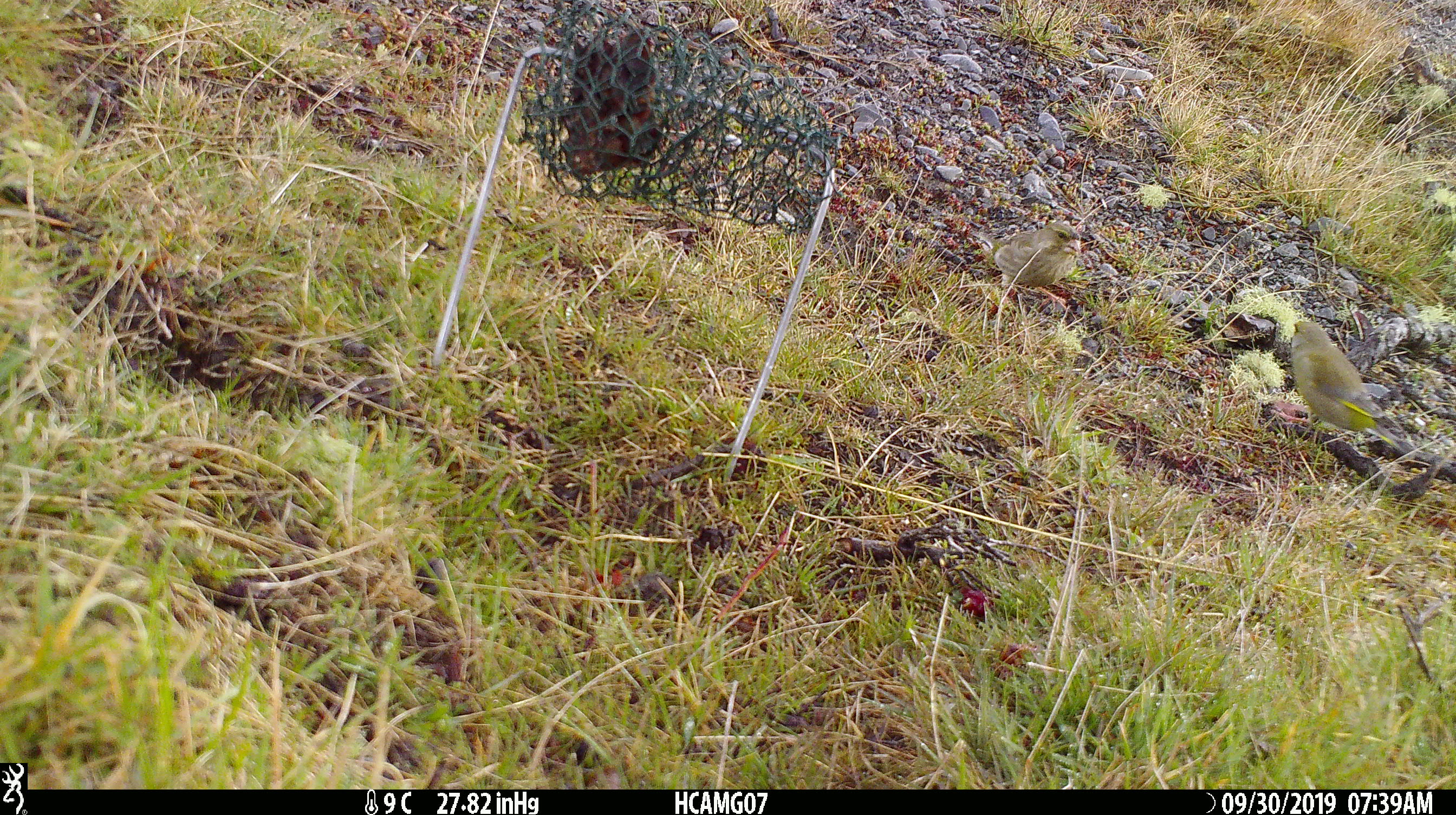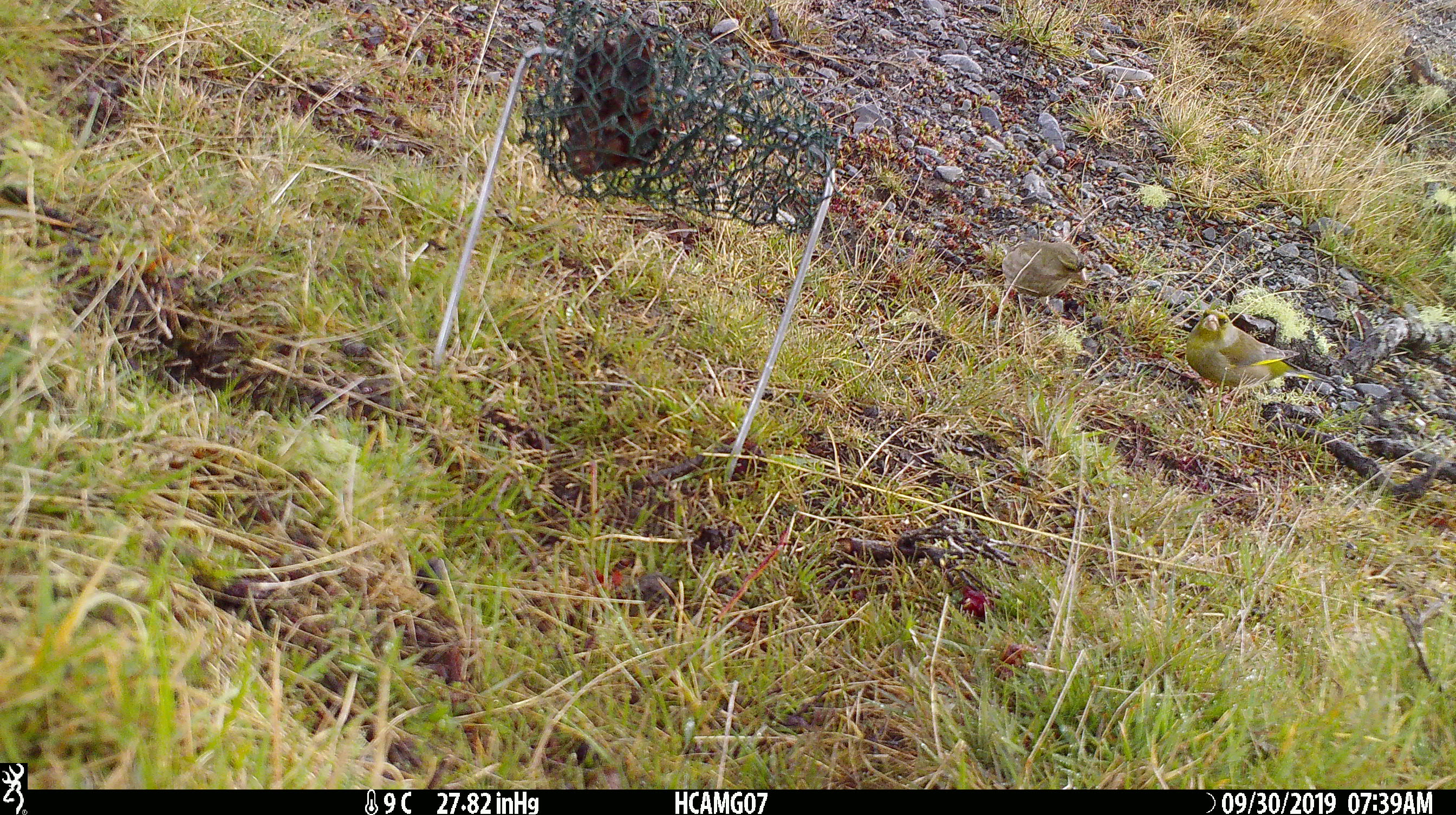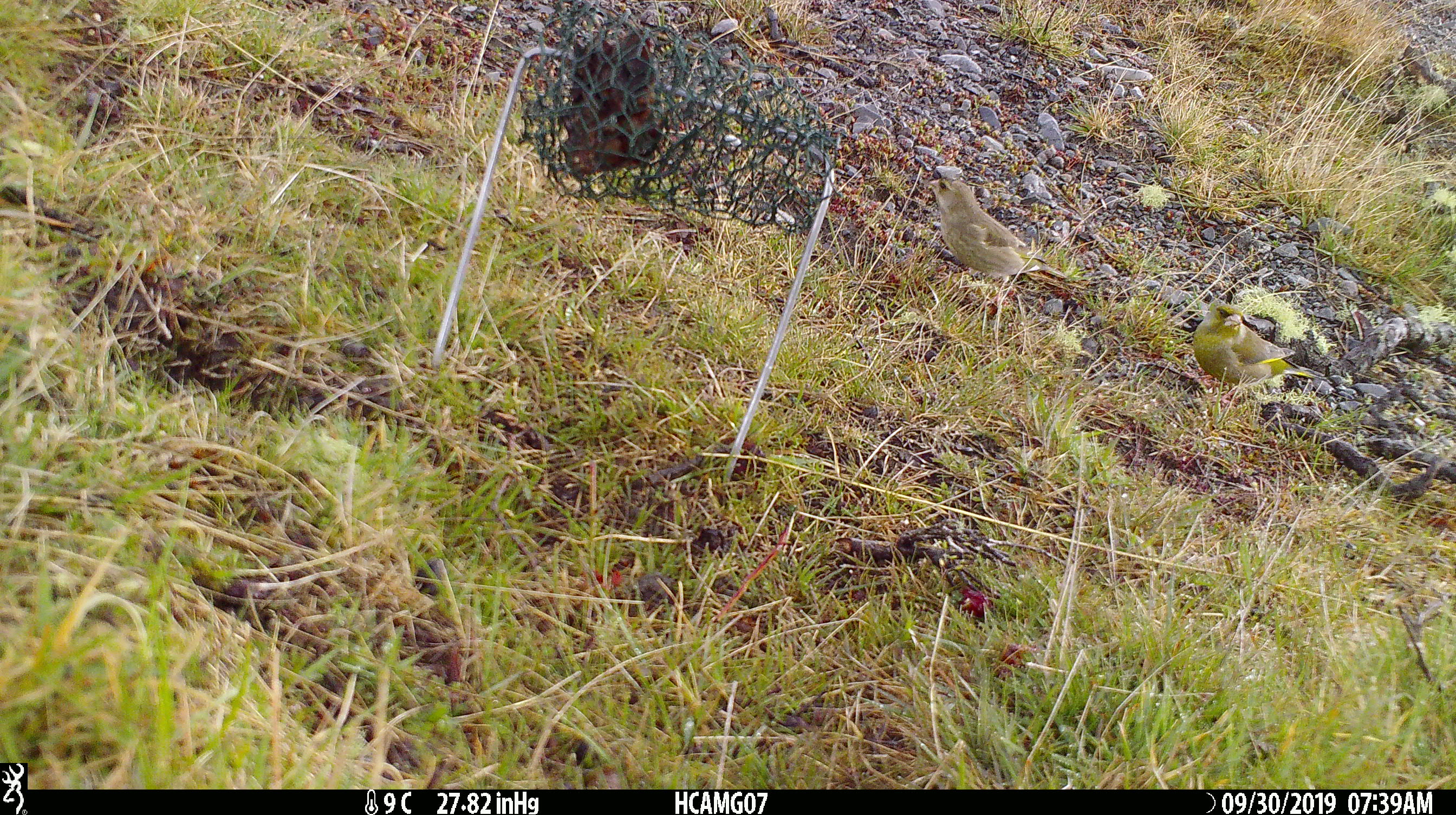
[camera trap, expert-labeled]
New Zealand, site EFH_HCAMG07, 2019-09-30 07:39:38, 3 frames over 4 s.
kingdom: Animalia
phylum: Chordata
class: Aves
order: Passeriformes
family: Fringillidae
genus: Chloris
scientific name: Chloris chloris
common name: greenfinch